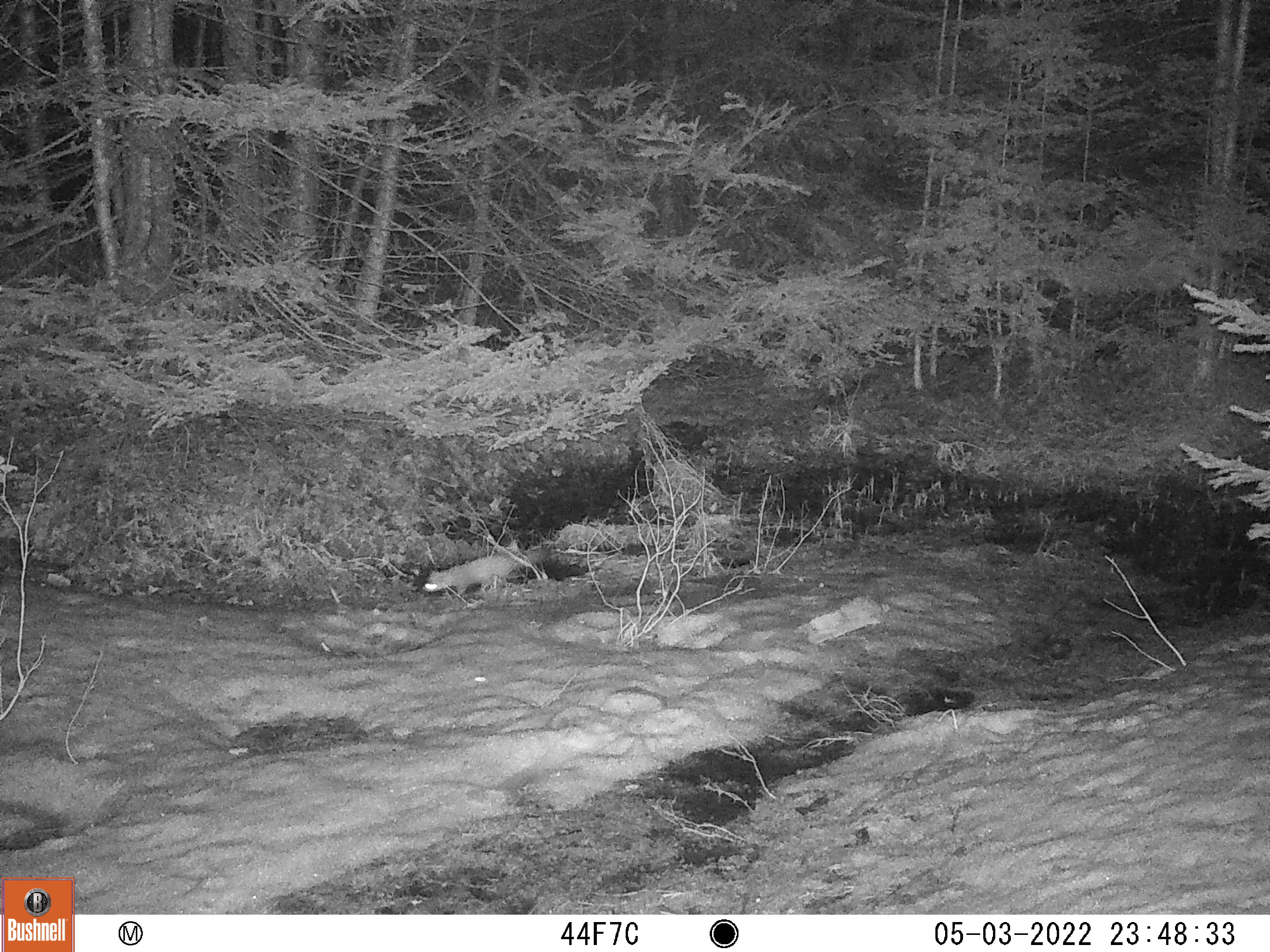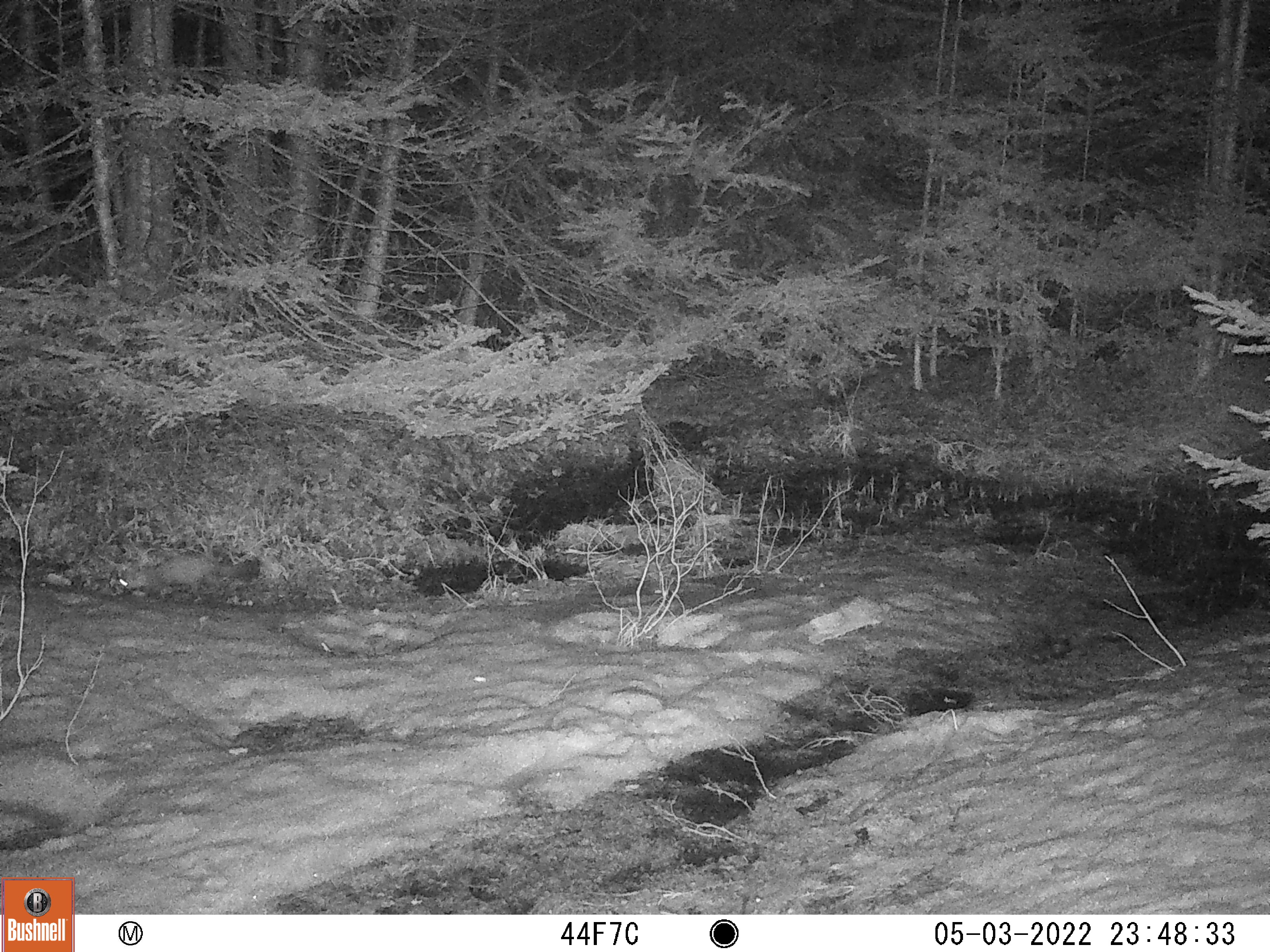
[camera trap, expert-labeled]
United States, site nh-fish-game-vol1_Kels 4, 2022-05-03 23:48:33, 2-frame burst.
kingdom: Animalia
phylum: Chordata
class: Mammalia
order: Carnivora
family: Mustelidae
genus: Martes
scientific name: Martes americana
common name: american marten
American marten (Martes americana).